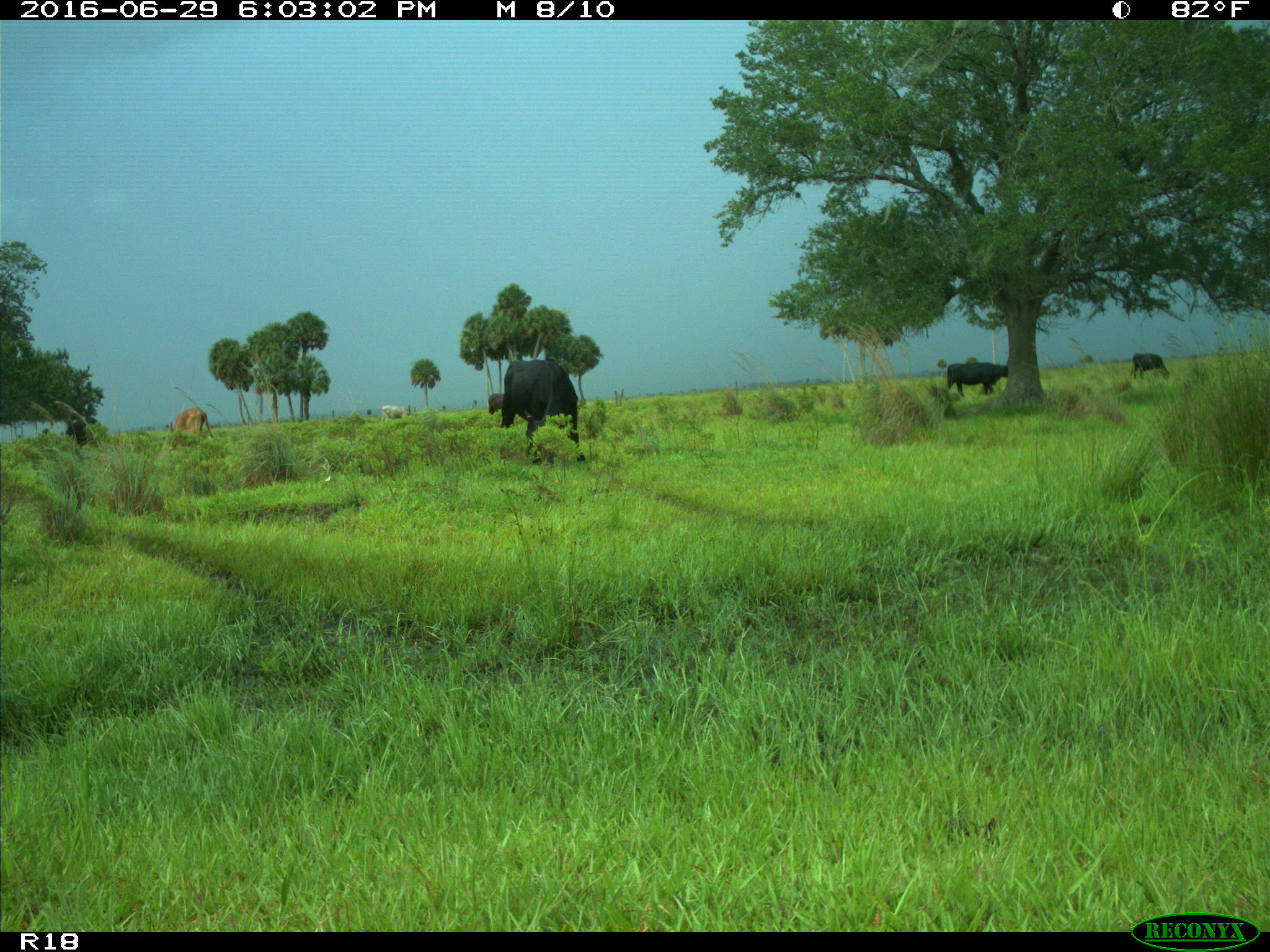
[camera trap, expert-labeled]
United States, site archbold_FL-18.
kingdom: Animalia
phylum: Chordata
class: Mammalia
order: Artiodactyla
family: Bovidae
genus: Bos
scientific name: Bos taurus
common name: domestic cow